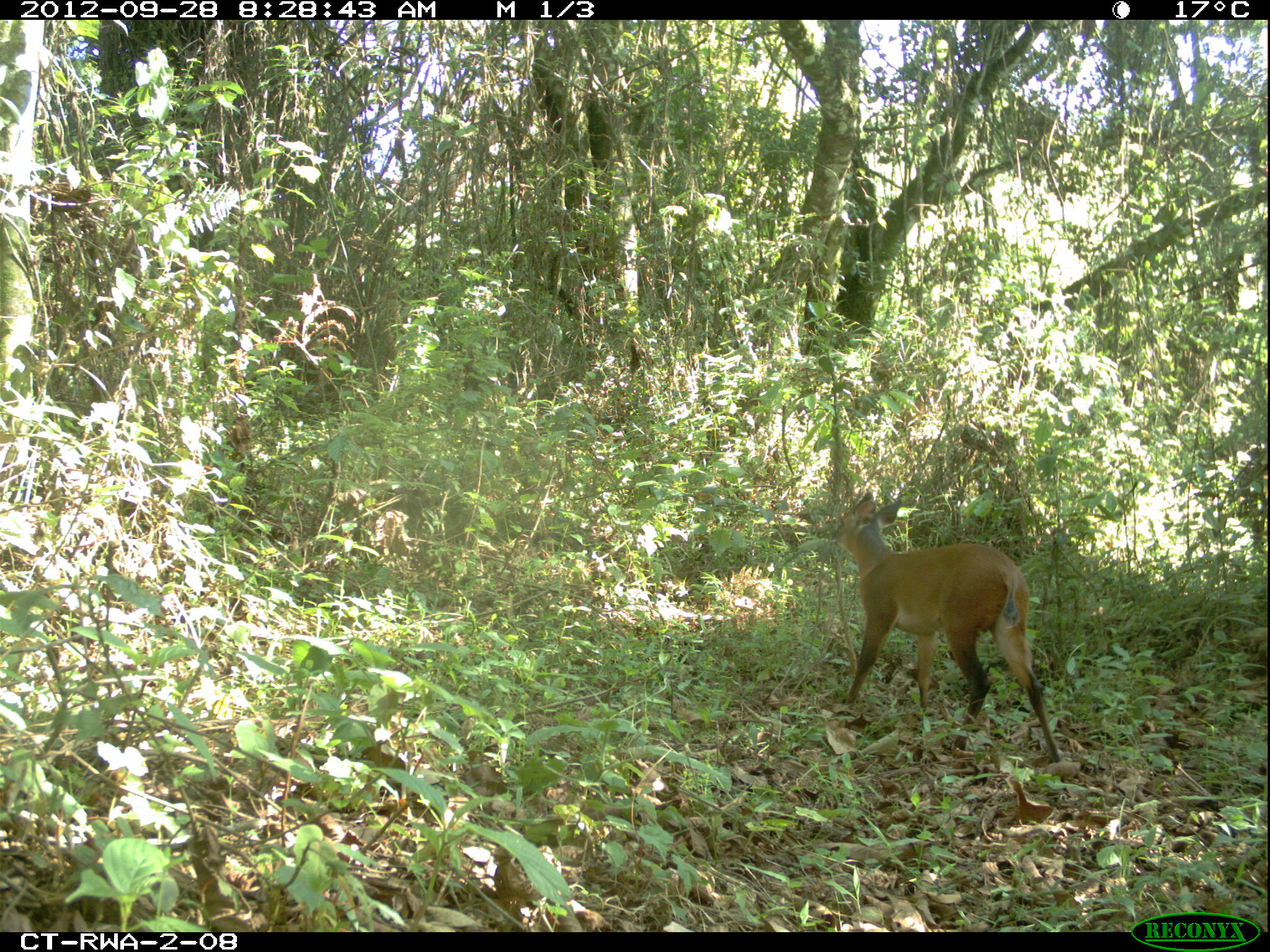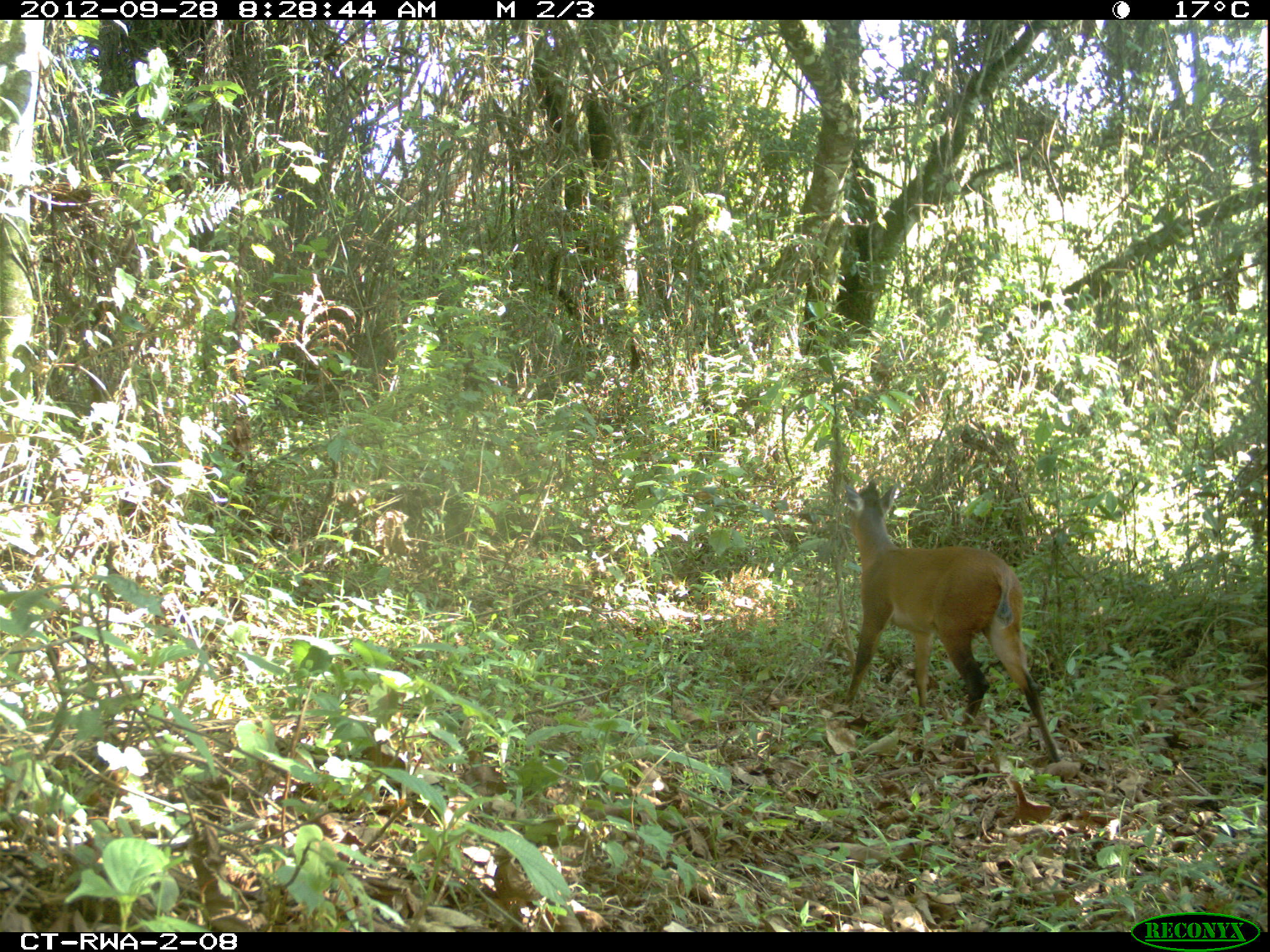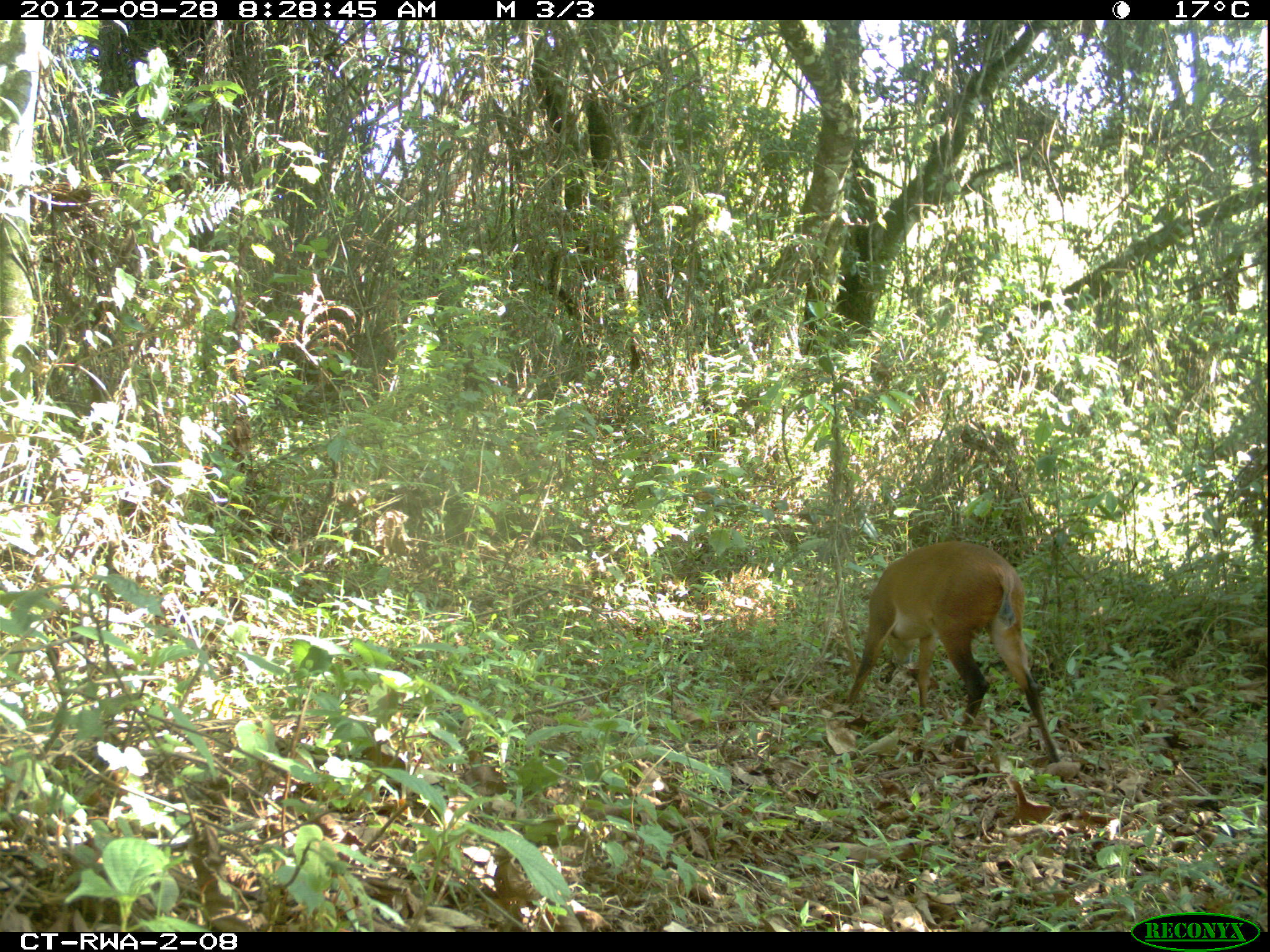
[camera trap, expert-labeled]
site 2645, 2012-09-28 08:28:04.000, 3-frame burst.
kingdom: Animalia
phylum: Chordata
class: Mammalia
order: Artiodactyla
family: Bovidae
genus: Cephalophus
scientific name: Cephalophus nigrifrons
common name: black-fronted duiker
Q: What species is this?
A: Cephalophus nigrifrons (black-fronted duiker).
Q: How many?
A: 2.